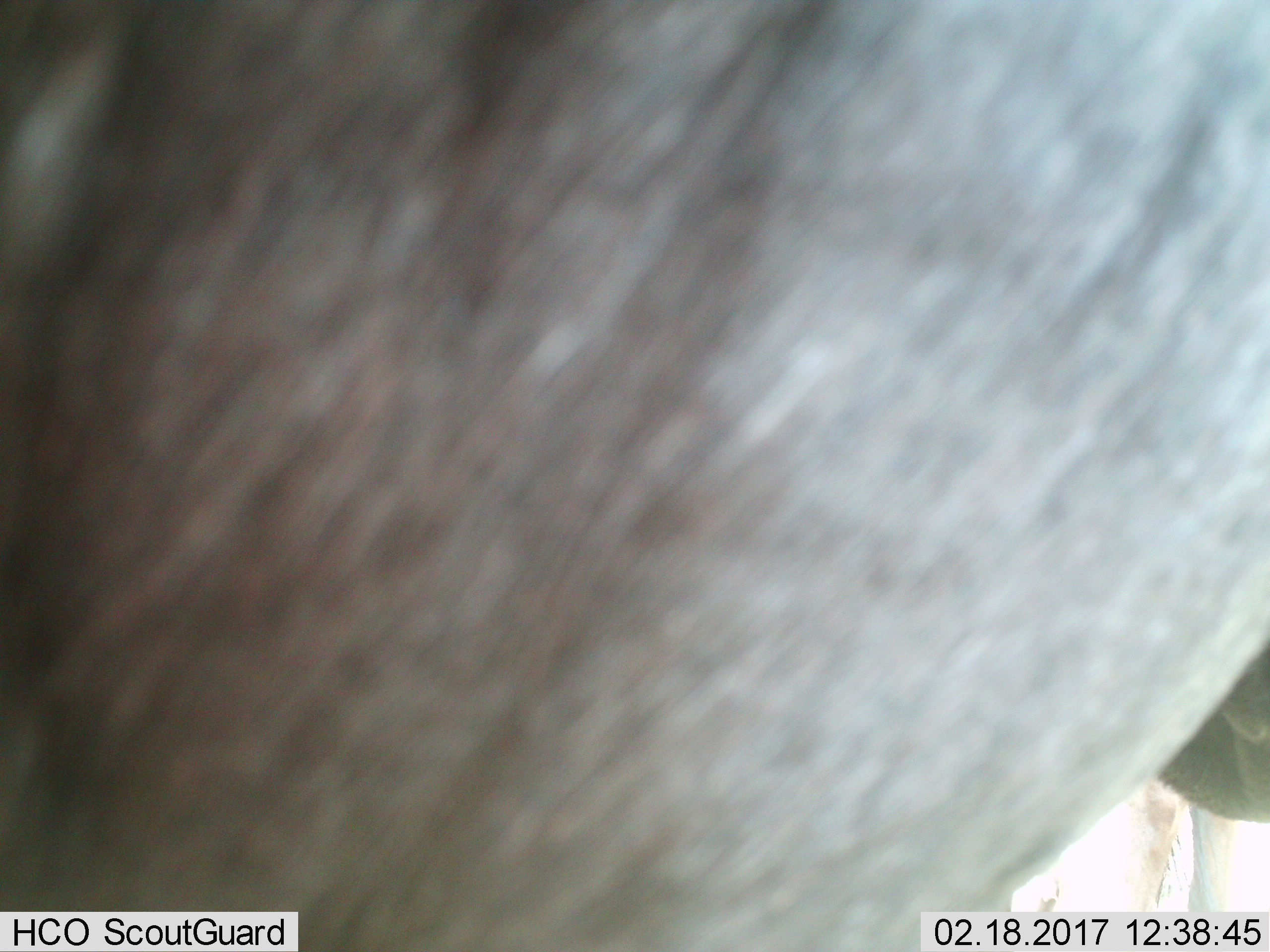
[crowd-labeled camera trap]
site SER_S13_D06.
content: unidentified animal